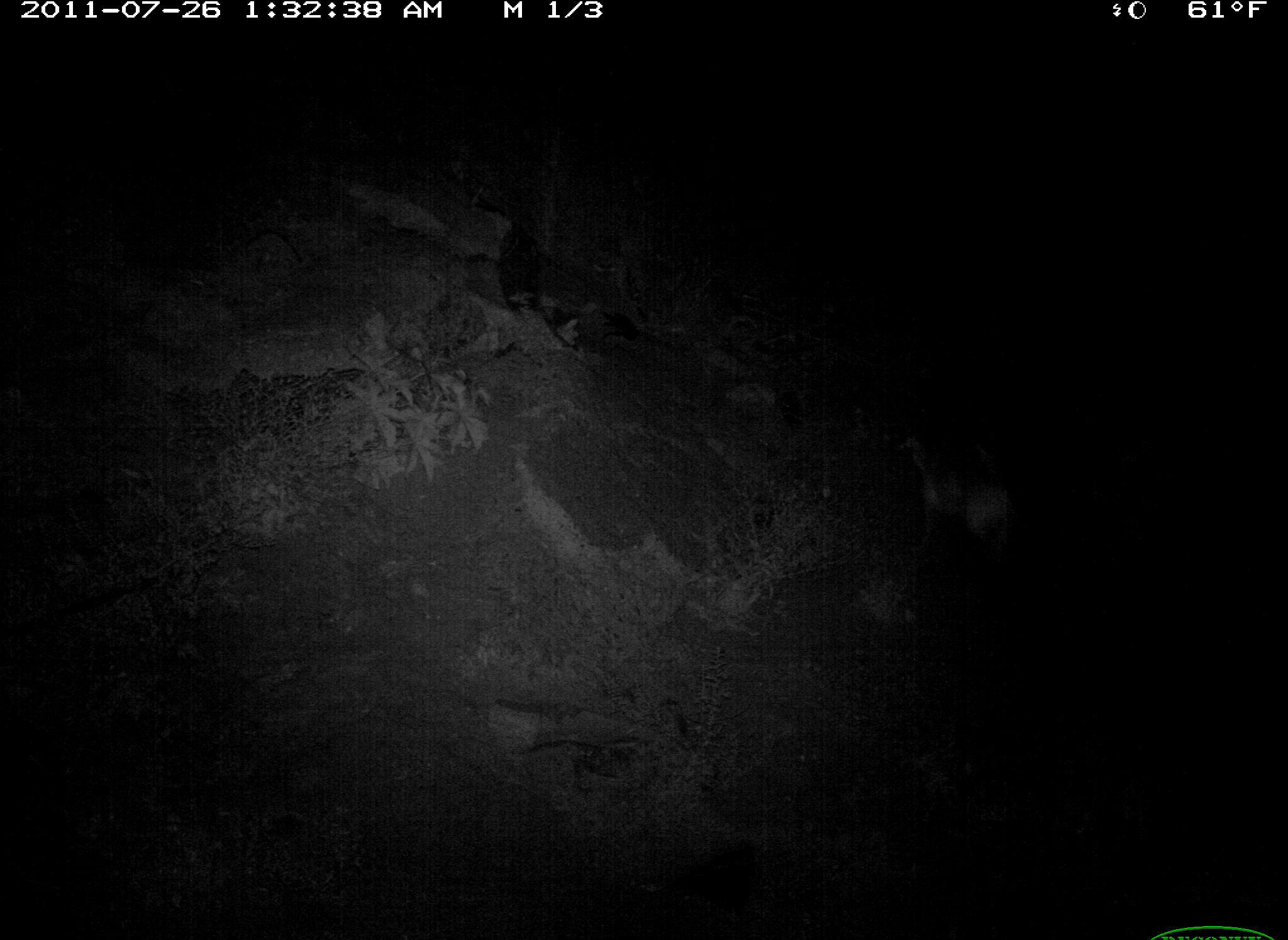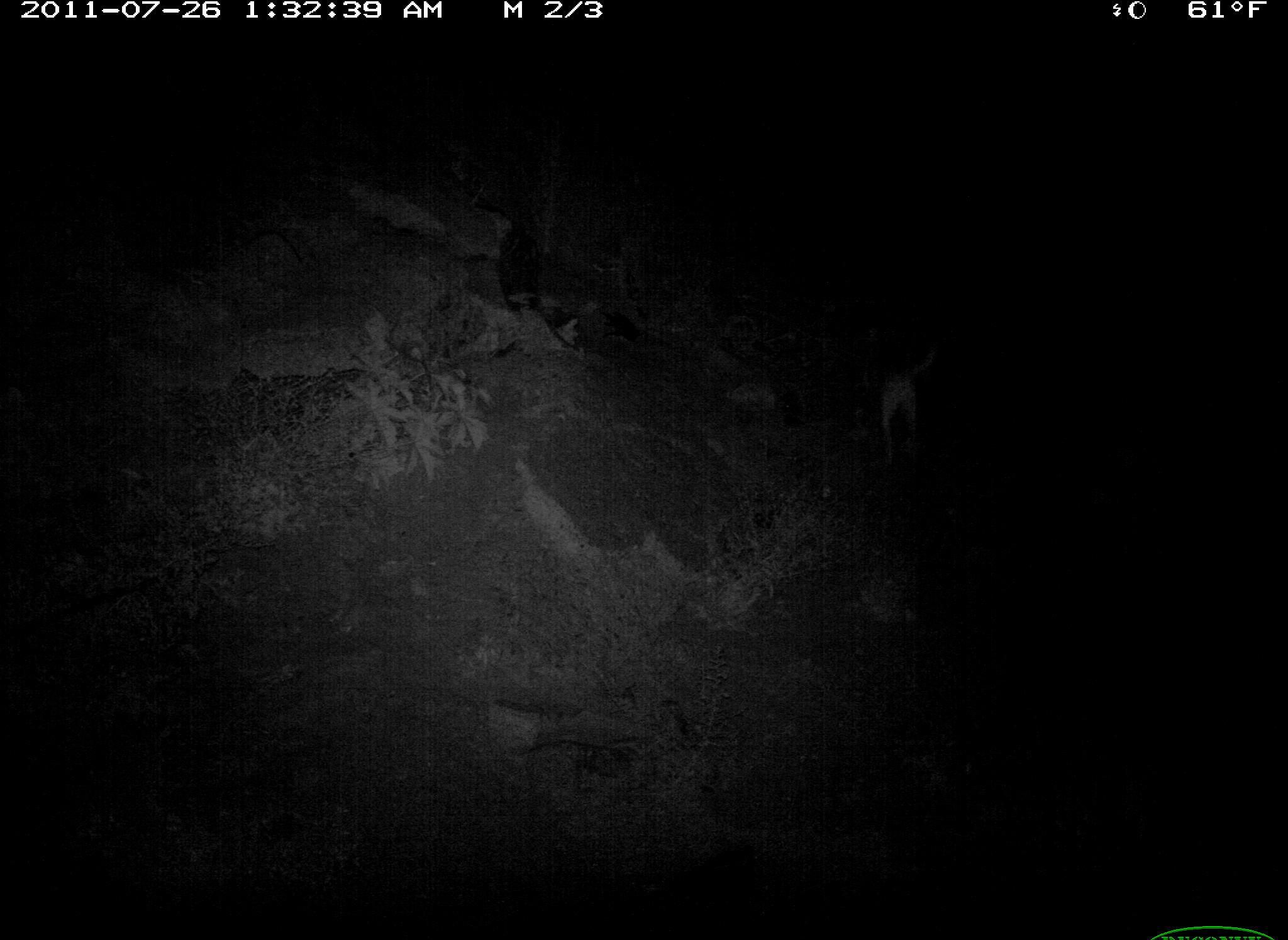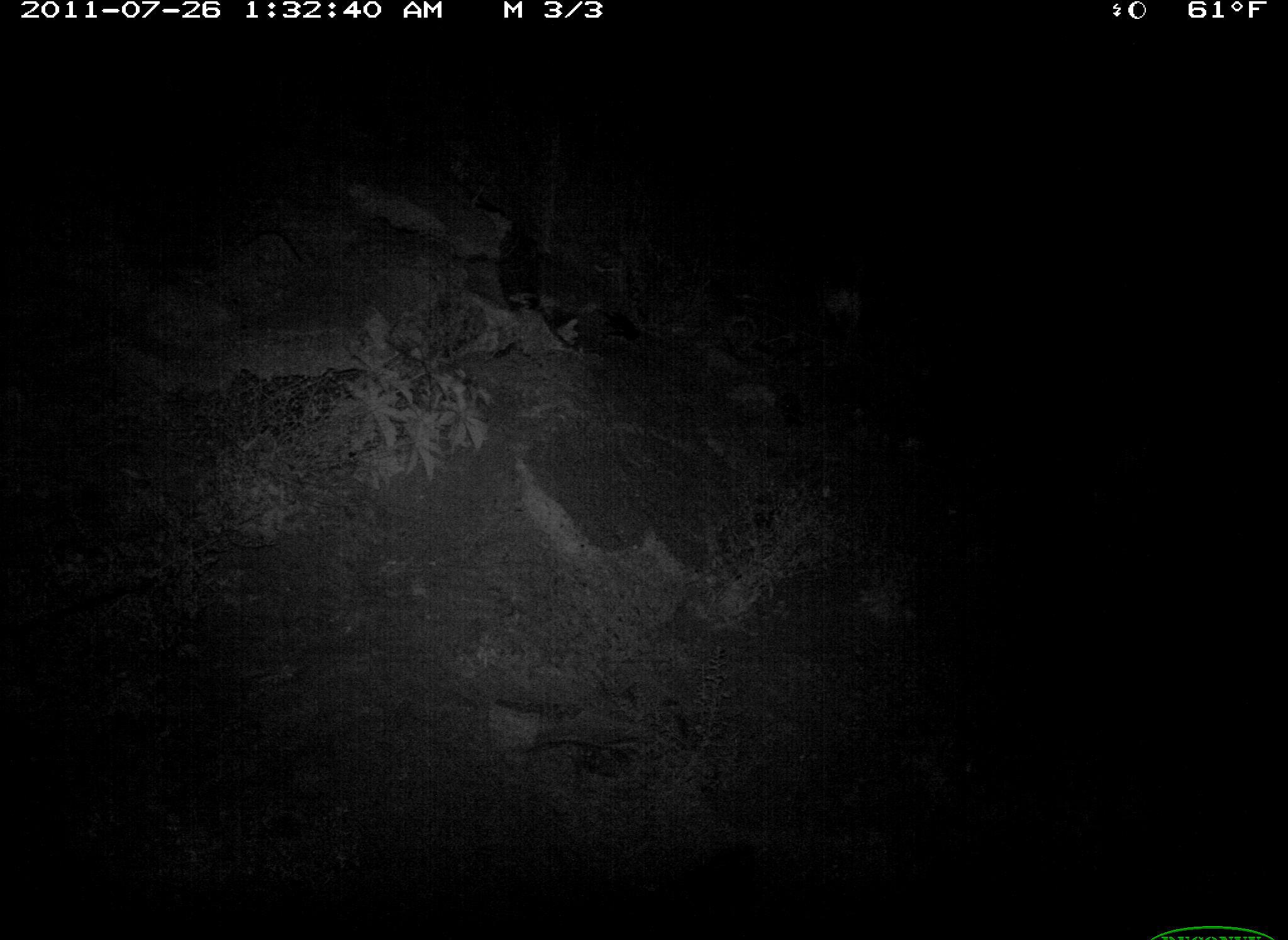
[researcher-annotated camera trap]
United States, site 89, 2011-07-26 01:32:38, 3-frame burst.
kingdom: Animalia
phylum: Chordata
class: Mammalia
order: Carnivora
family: Canidae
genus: Canis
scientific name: Canis familiaris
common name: domestic dog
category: dog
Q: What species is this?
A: Dog (domestic dog) (Canis familiaris).